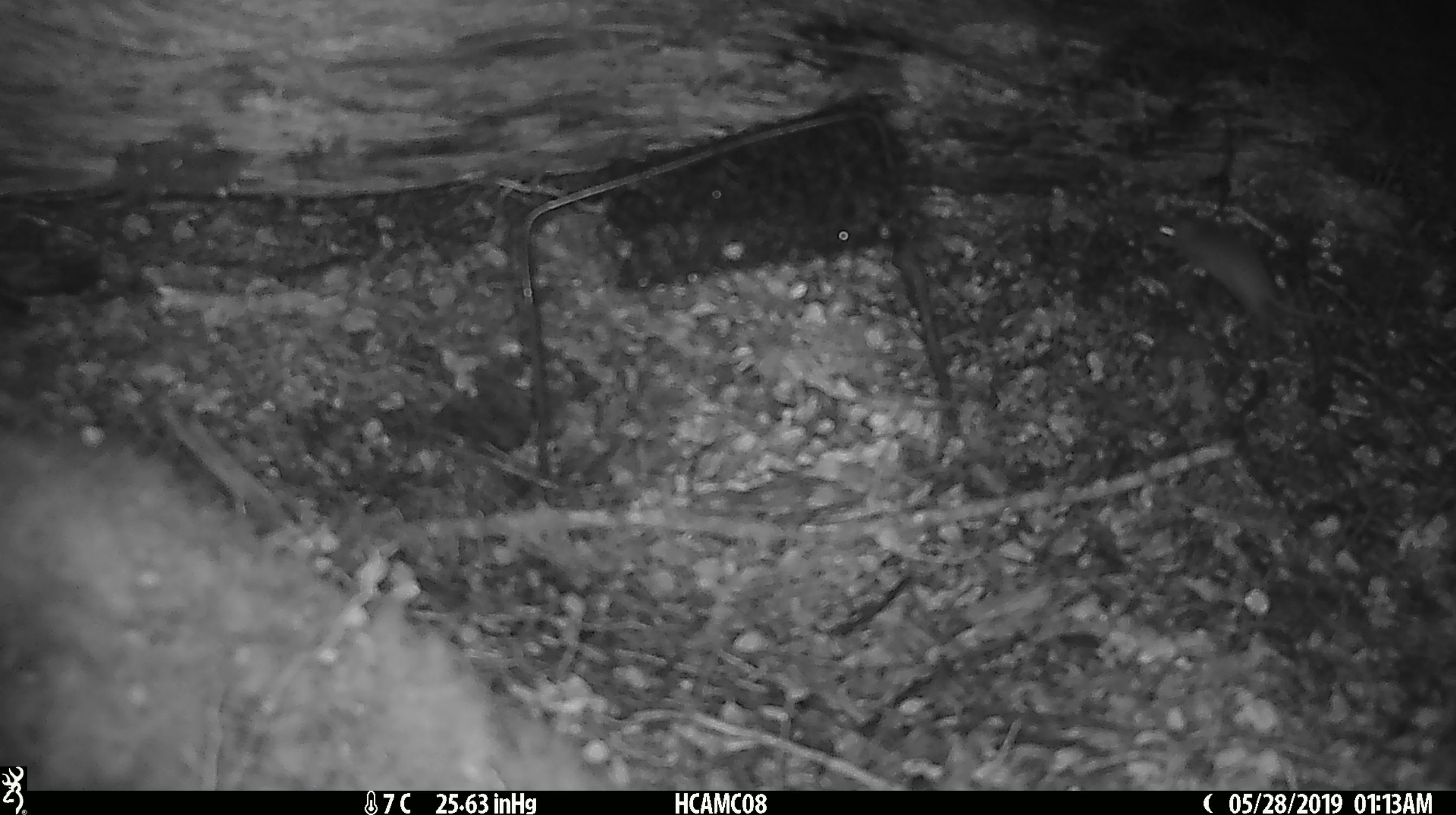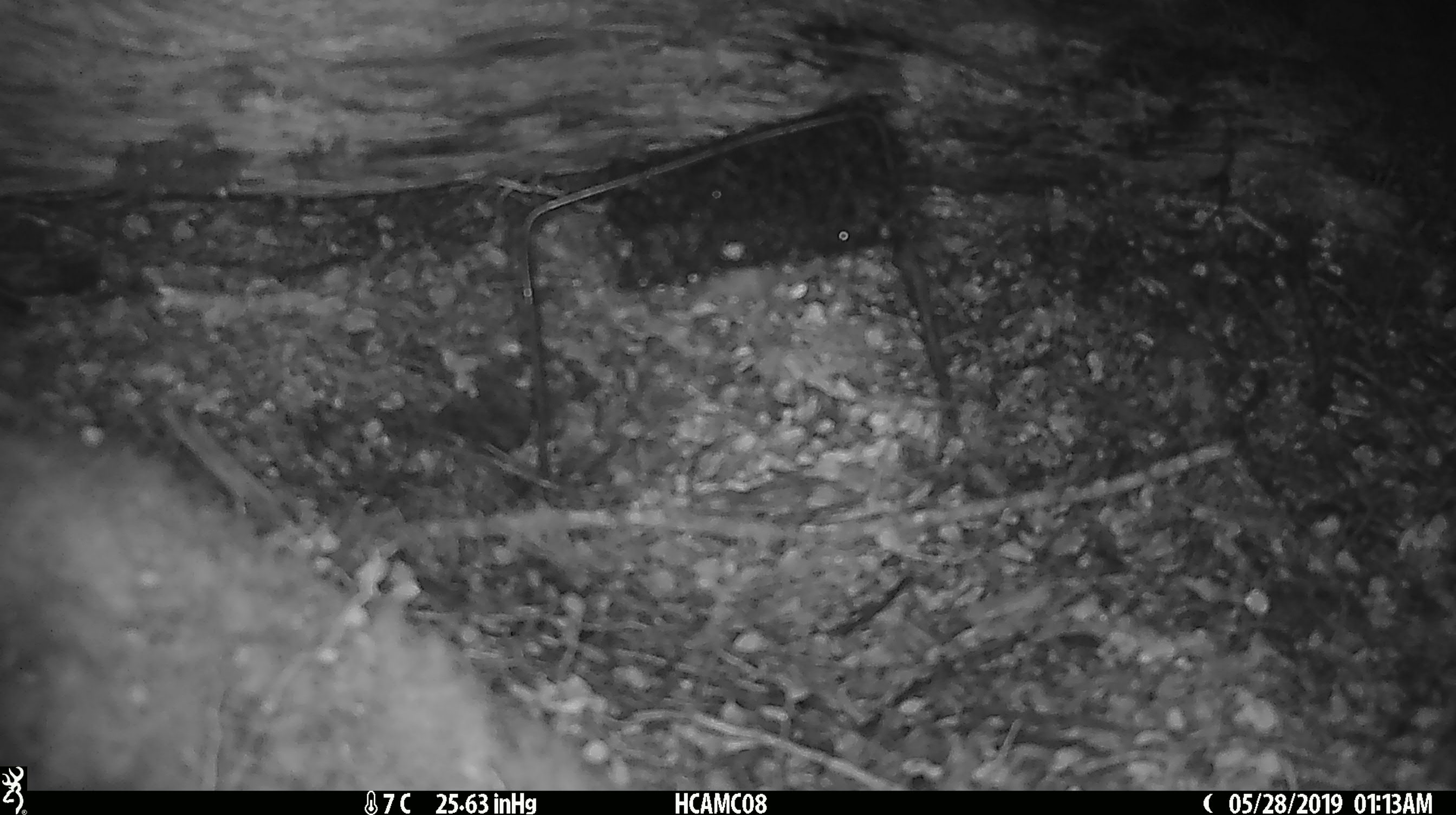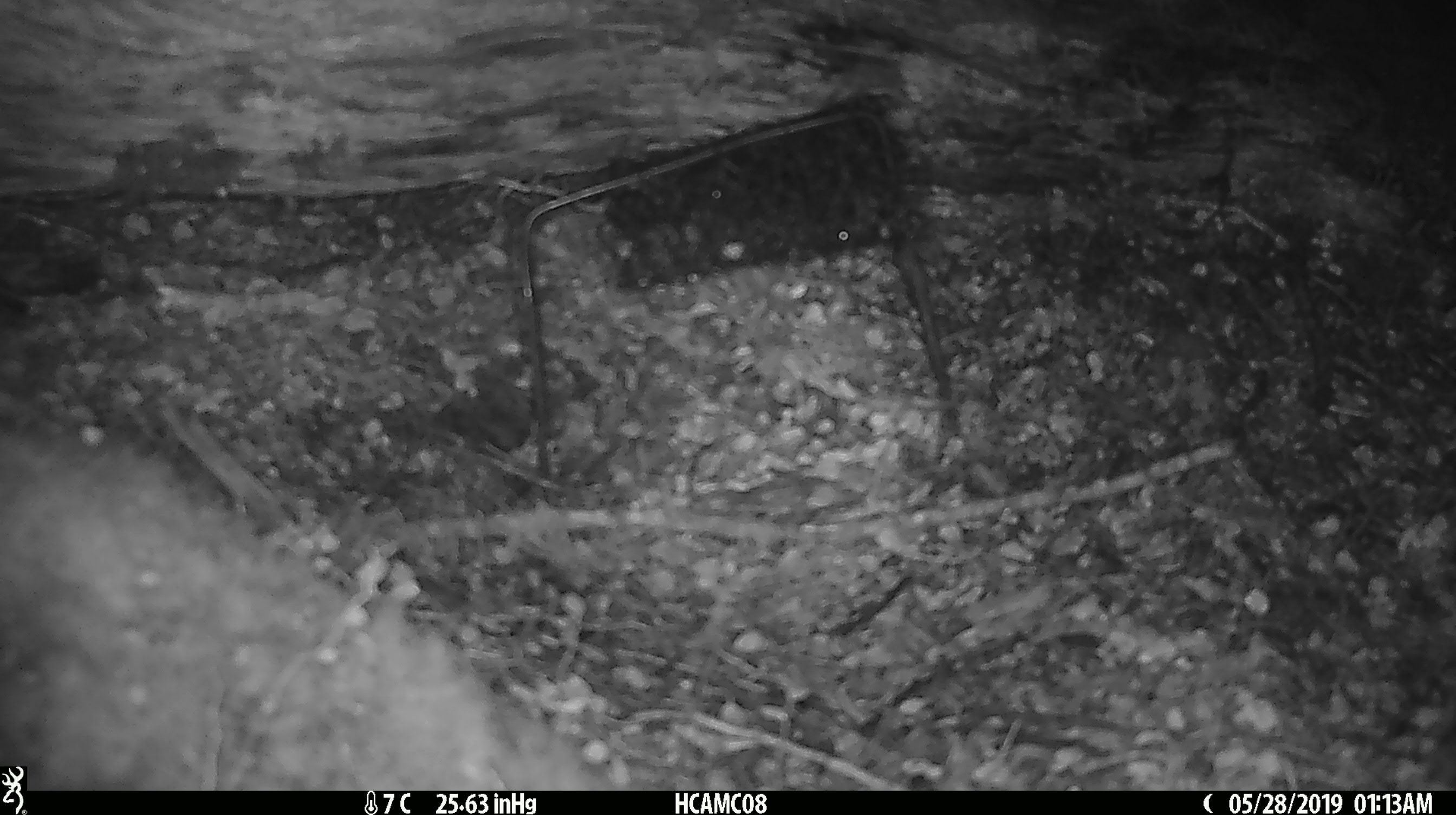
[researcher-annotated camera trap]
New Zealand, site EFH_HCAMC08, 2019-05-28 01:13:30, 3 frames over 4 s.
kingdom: Animalia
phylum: Chordata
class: Mammalia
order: Rodentia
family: Muridae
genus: Mus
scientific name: Mus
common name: mouse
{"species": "mouse (Mus)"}